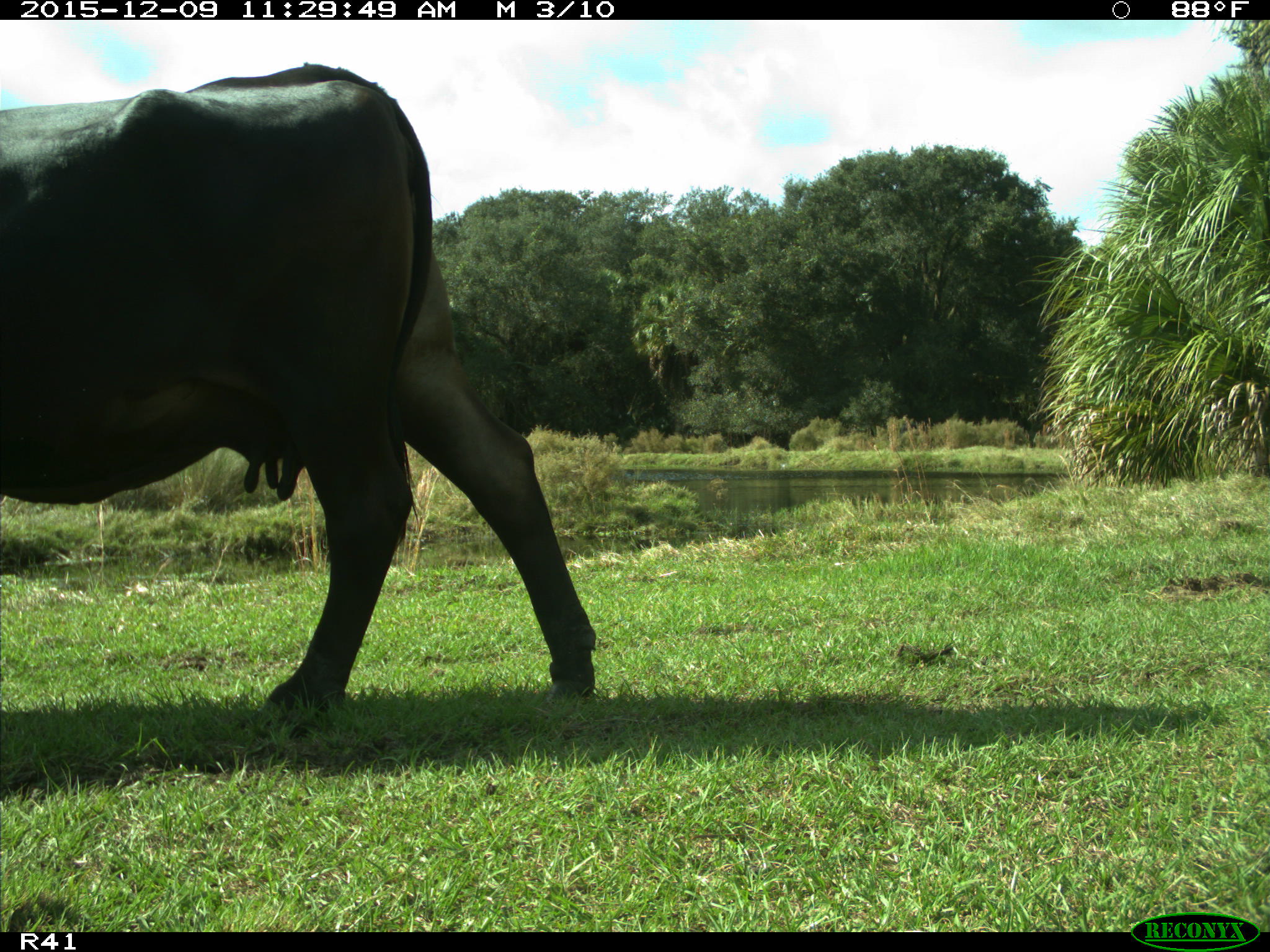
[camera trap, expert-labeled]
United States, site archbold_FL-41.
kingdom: Animalia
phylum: Chordata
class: Mammalia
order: Artiodactyla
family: Bovidae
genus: Bos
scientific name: Bos taurus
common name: domestic cow